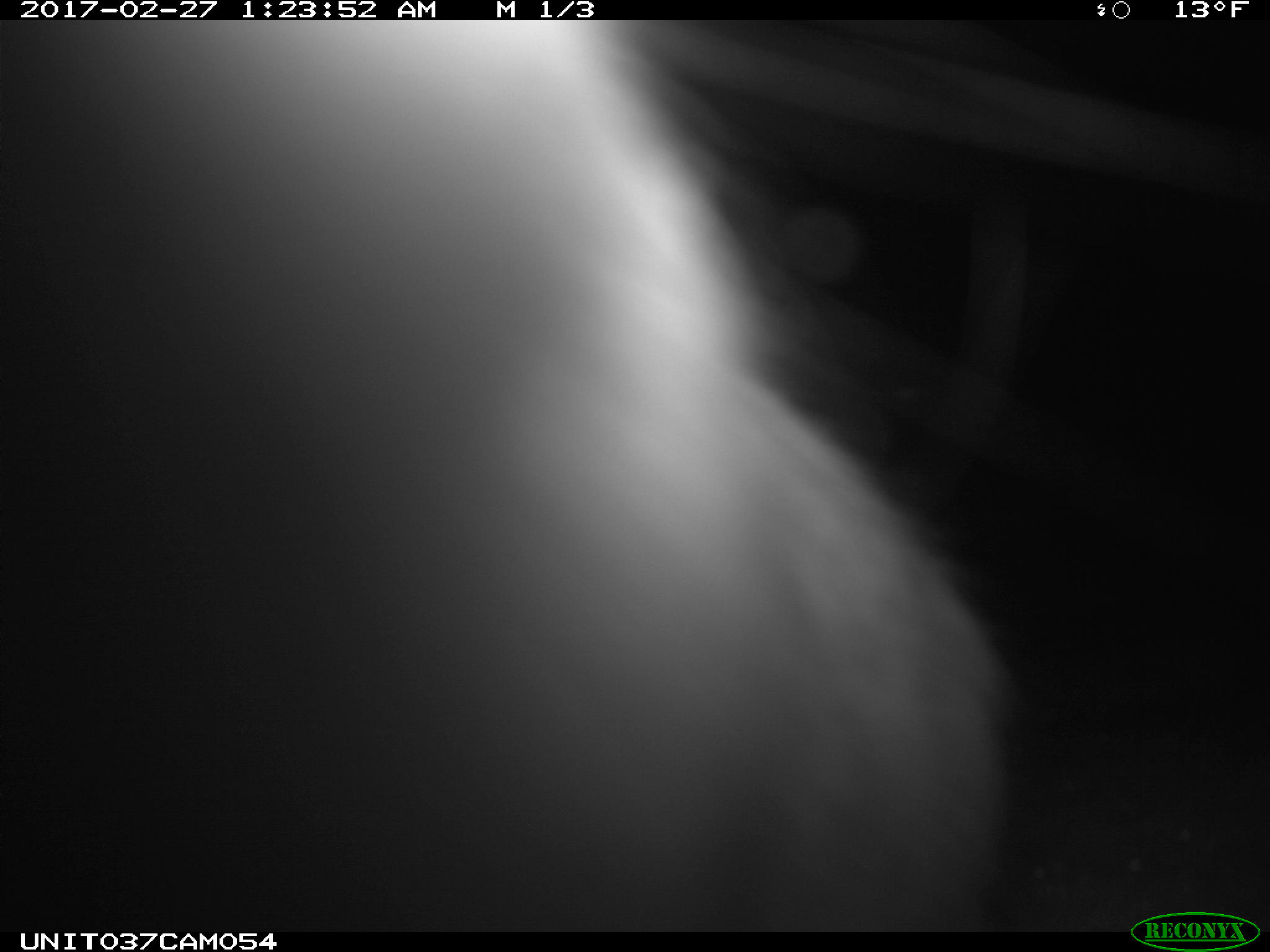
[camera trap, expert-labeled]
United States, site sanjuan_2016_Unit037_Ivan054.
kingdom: Animalia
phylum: Chordata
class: Mammalia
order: Lagomorpha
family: Leporidae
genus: Lepus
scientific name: Lepus americanus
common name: snowshoe hare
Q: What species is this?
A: Lepus americanus (snowshoe hare).